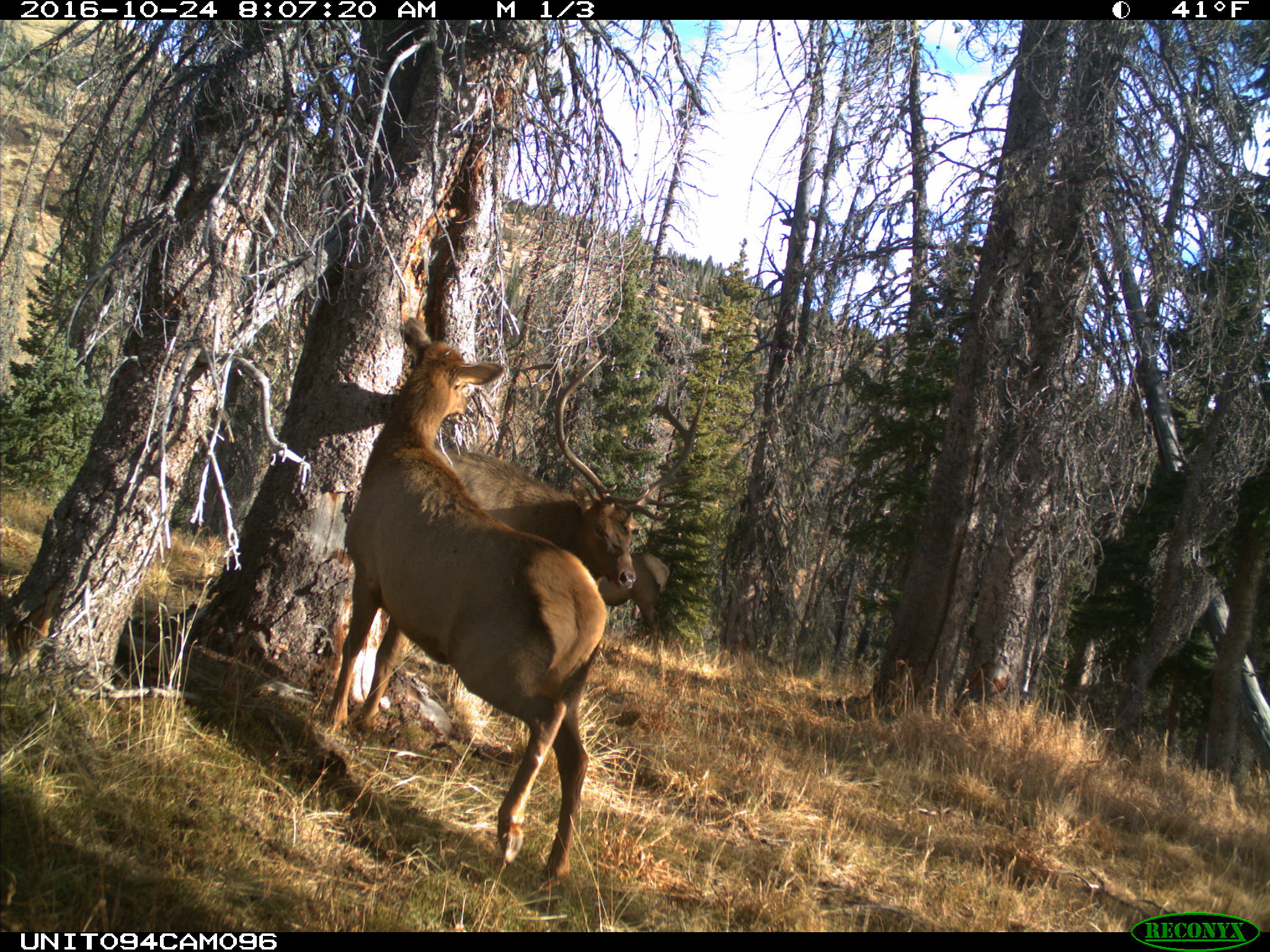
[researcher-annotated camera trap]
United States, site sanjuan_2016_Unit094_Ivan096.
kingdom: Animalia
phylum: Chordata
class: Mammalia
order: Artiodactyla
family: Cervidae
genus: Cervus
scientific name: Cervus elaphus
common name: red deer